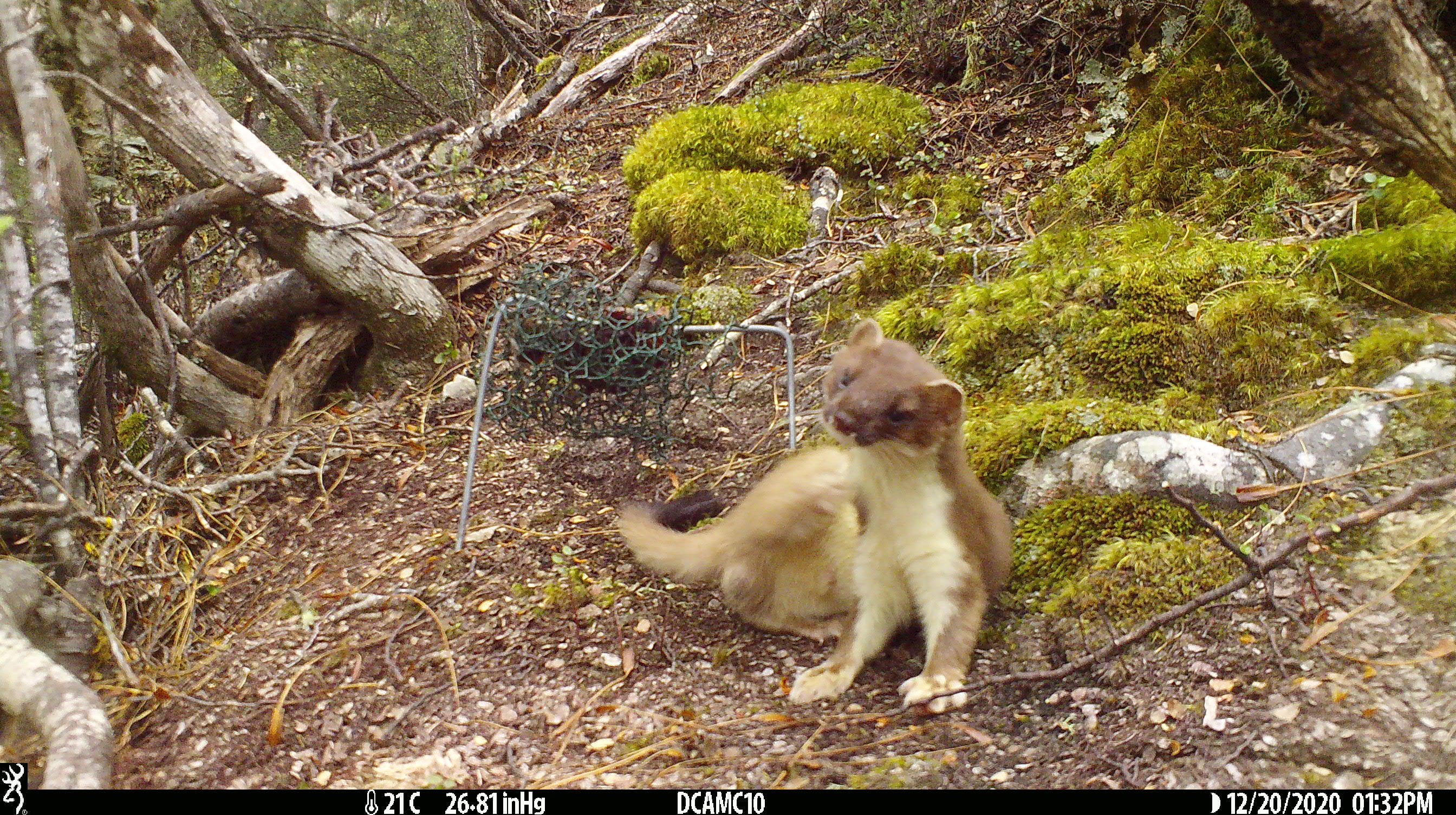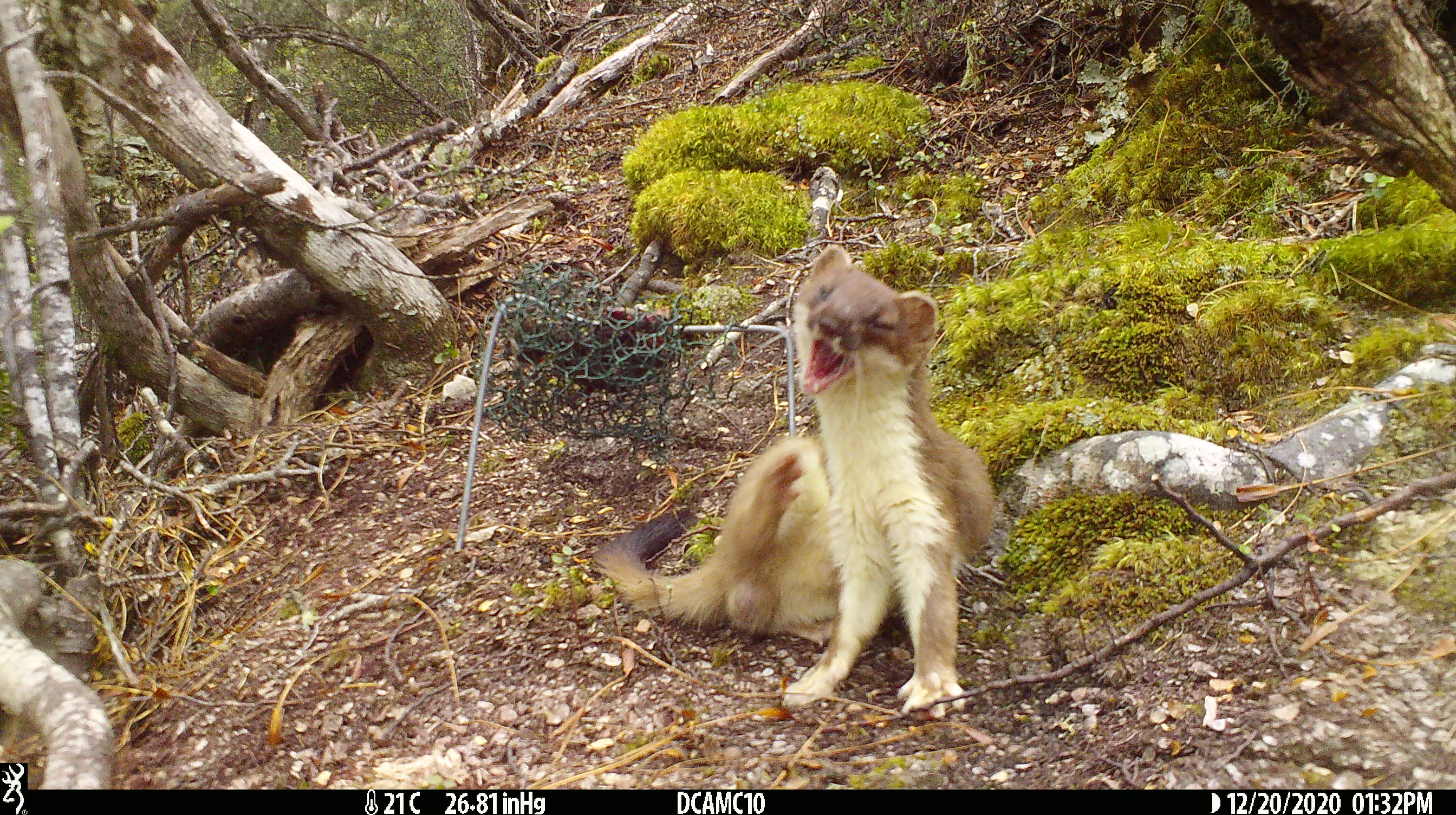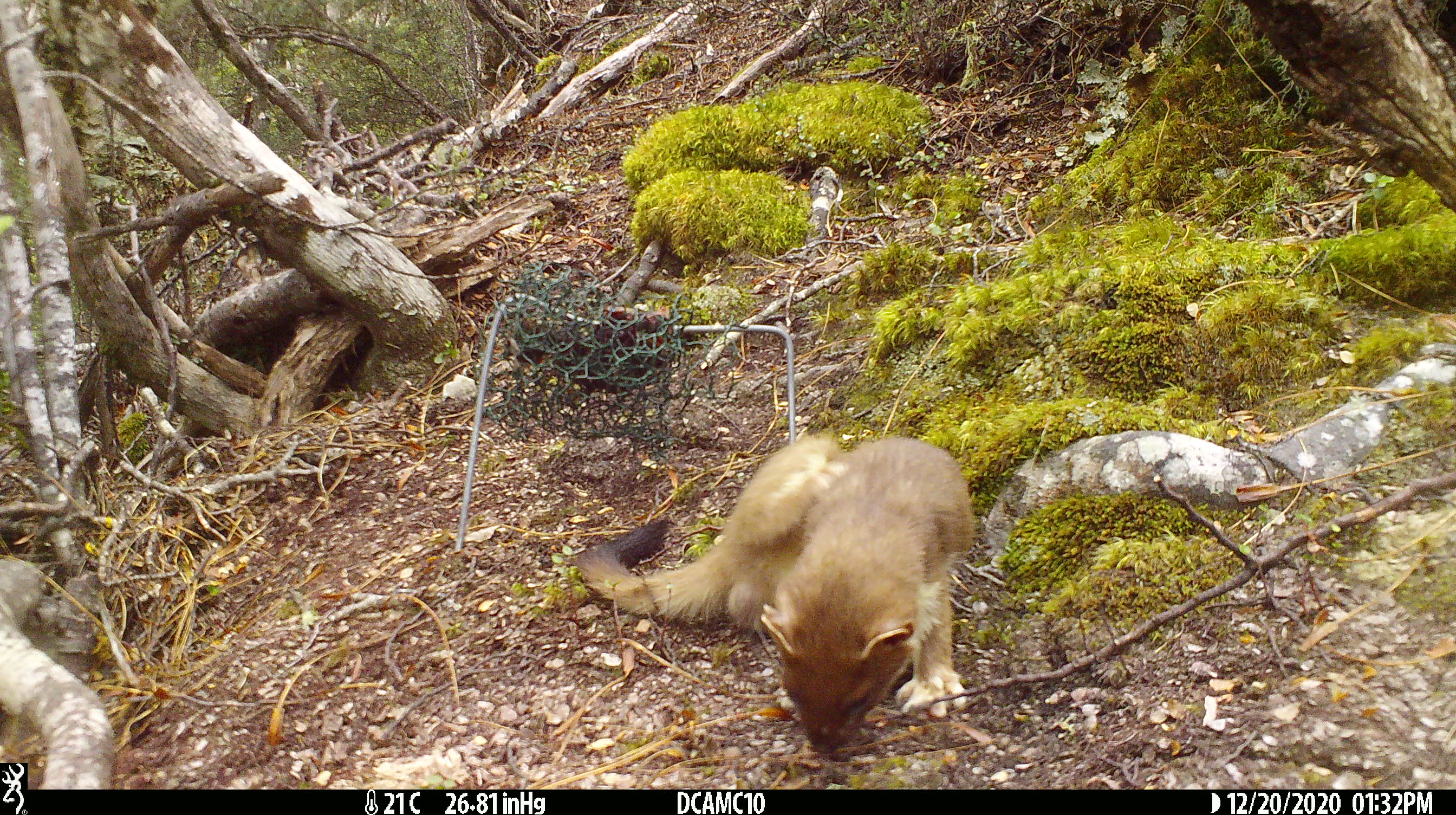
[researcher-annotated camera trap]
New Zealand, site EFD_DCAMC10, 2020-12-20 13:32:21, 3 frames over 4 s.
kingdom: Animalia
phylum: Chordata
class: Mammalia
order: Carnivora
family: Mustelidae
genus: Mustela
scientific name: Mustela erminea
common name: stoat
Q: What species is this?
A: Stoat (Mustela erminea).